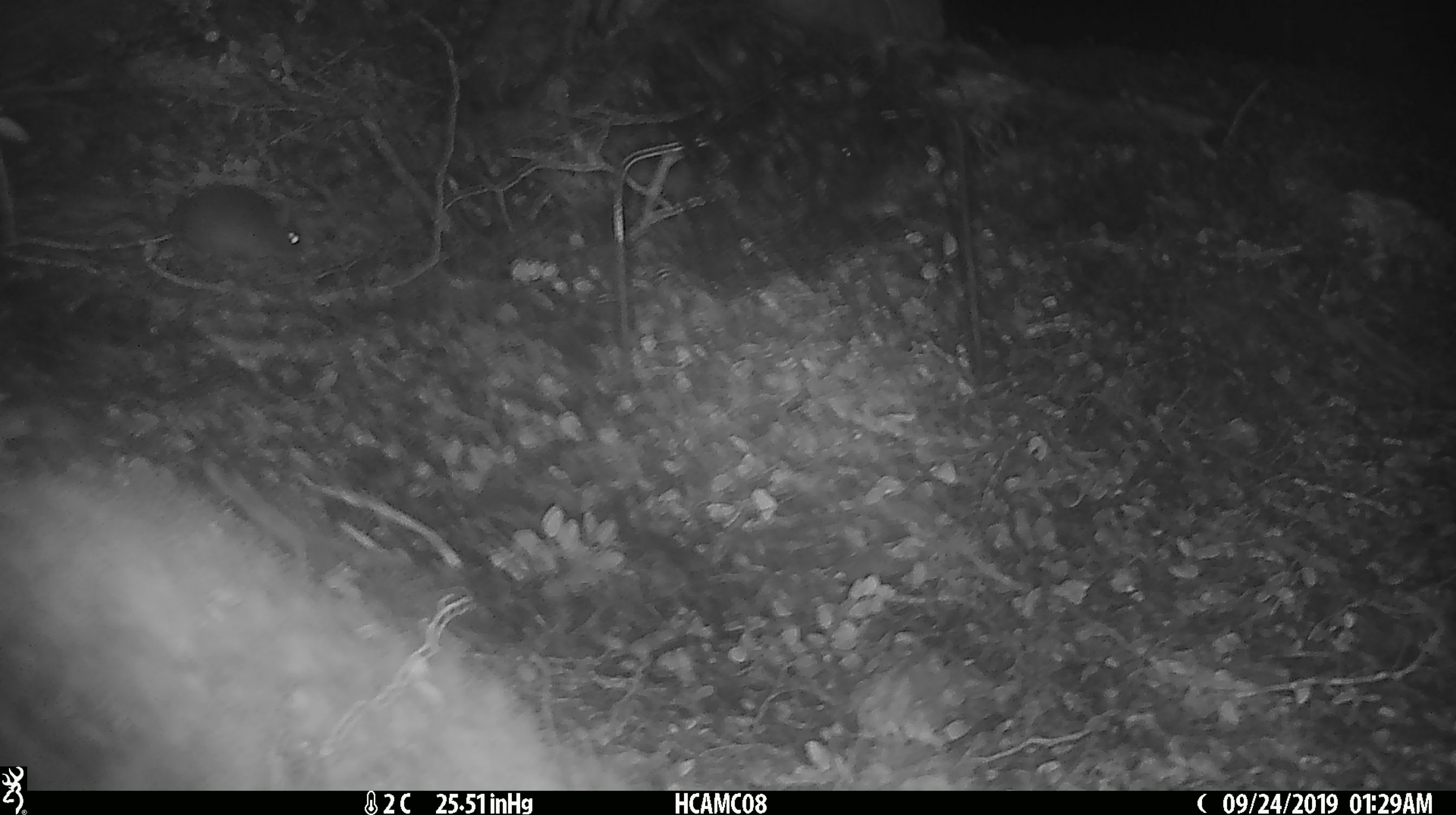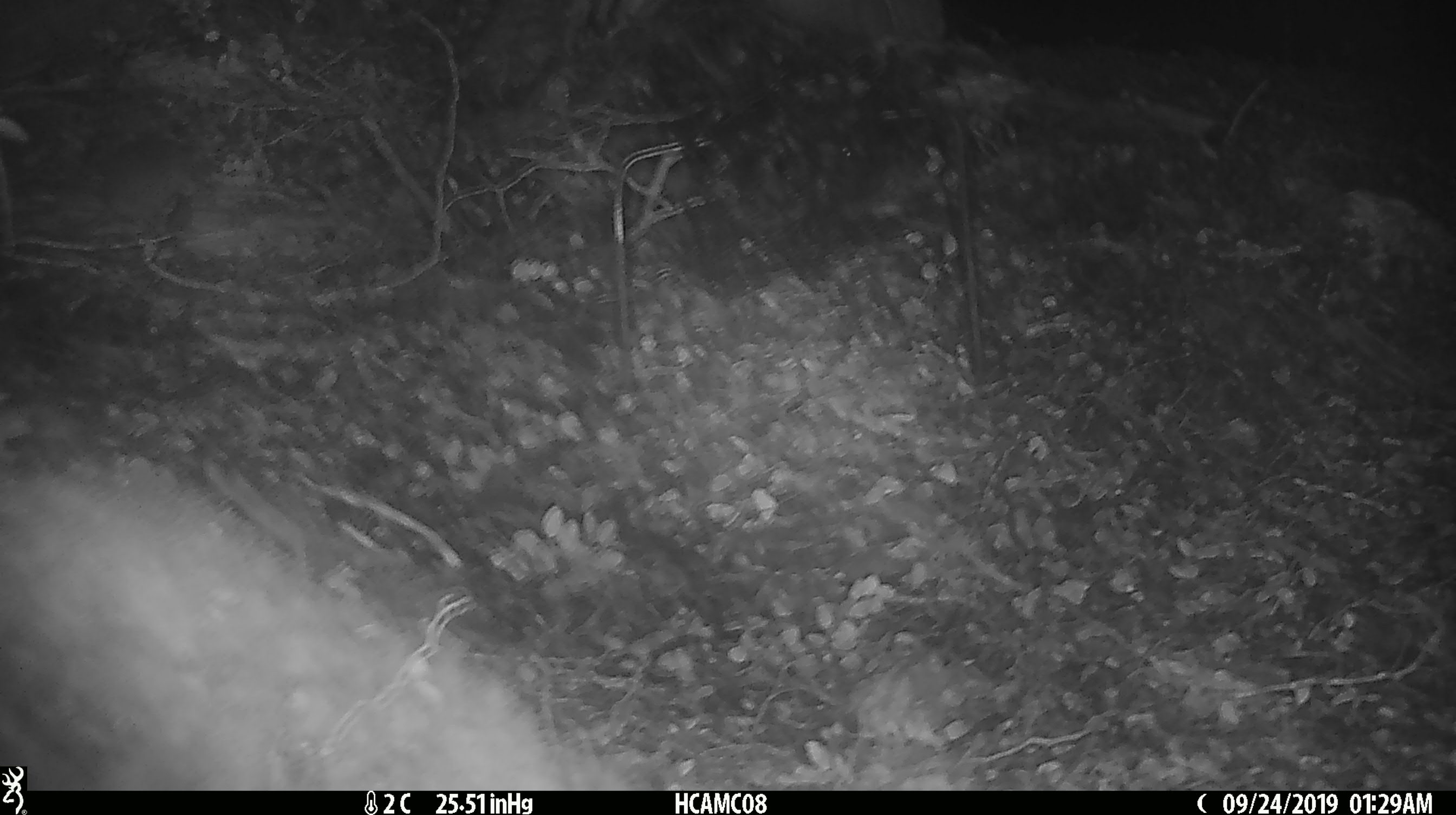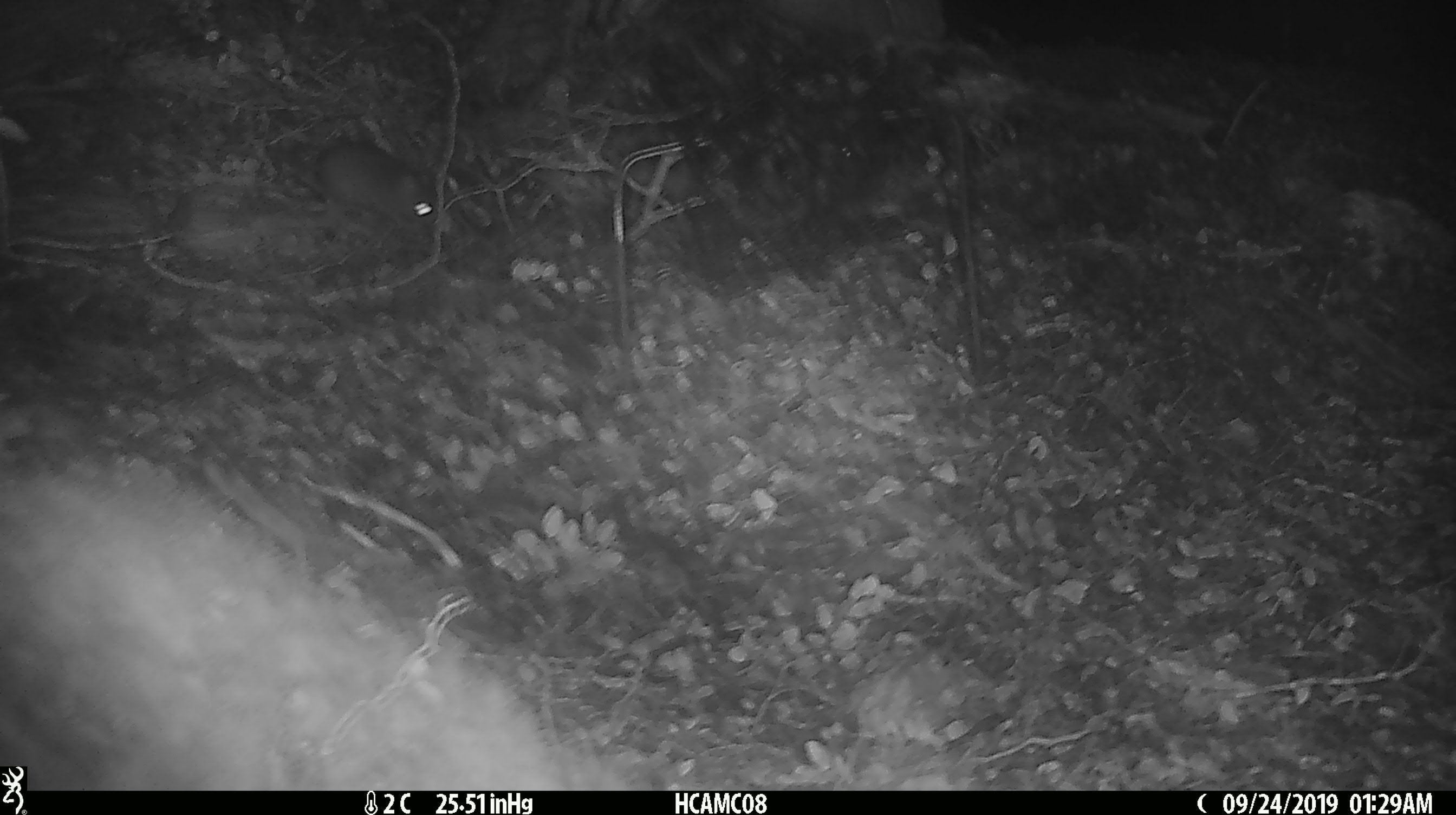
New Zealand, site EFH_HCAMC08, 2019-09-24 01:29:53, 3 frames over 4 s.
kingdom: Animalia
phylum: Chordata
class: Mammalia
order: Rodentia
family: Muridae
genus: Mus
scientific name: Mus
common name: mouse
Mouse (Mus).